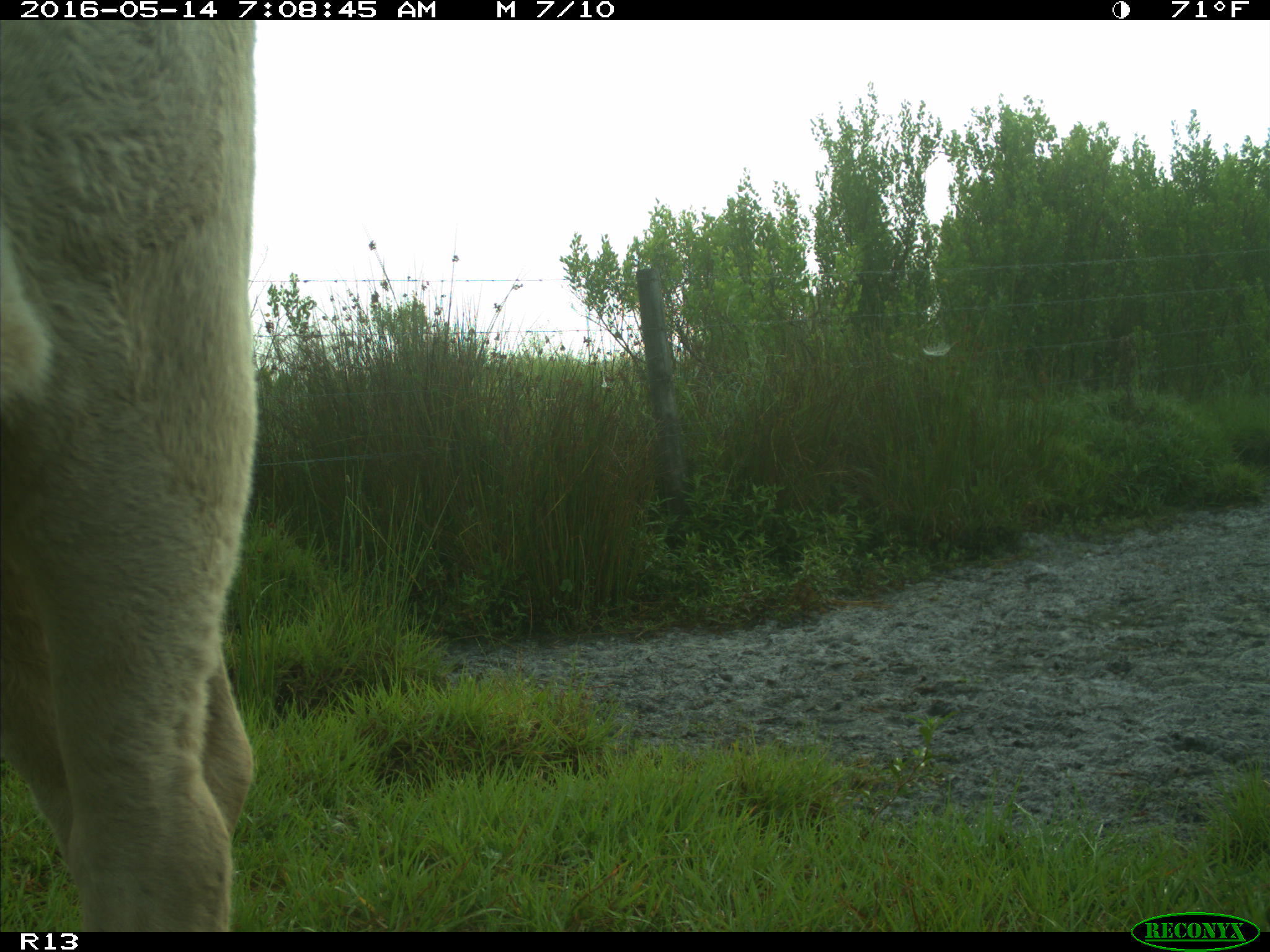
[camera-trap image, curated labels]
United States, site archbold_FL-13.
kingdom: Animalia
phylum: Chordata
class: Mammalia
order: Artiodactyla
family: Bovidae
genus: Bos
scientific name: Bos taurus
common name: domestic cow